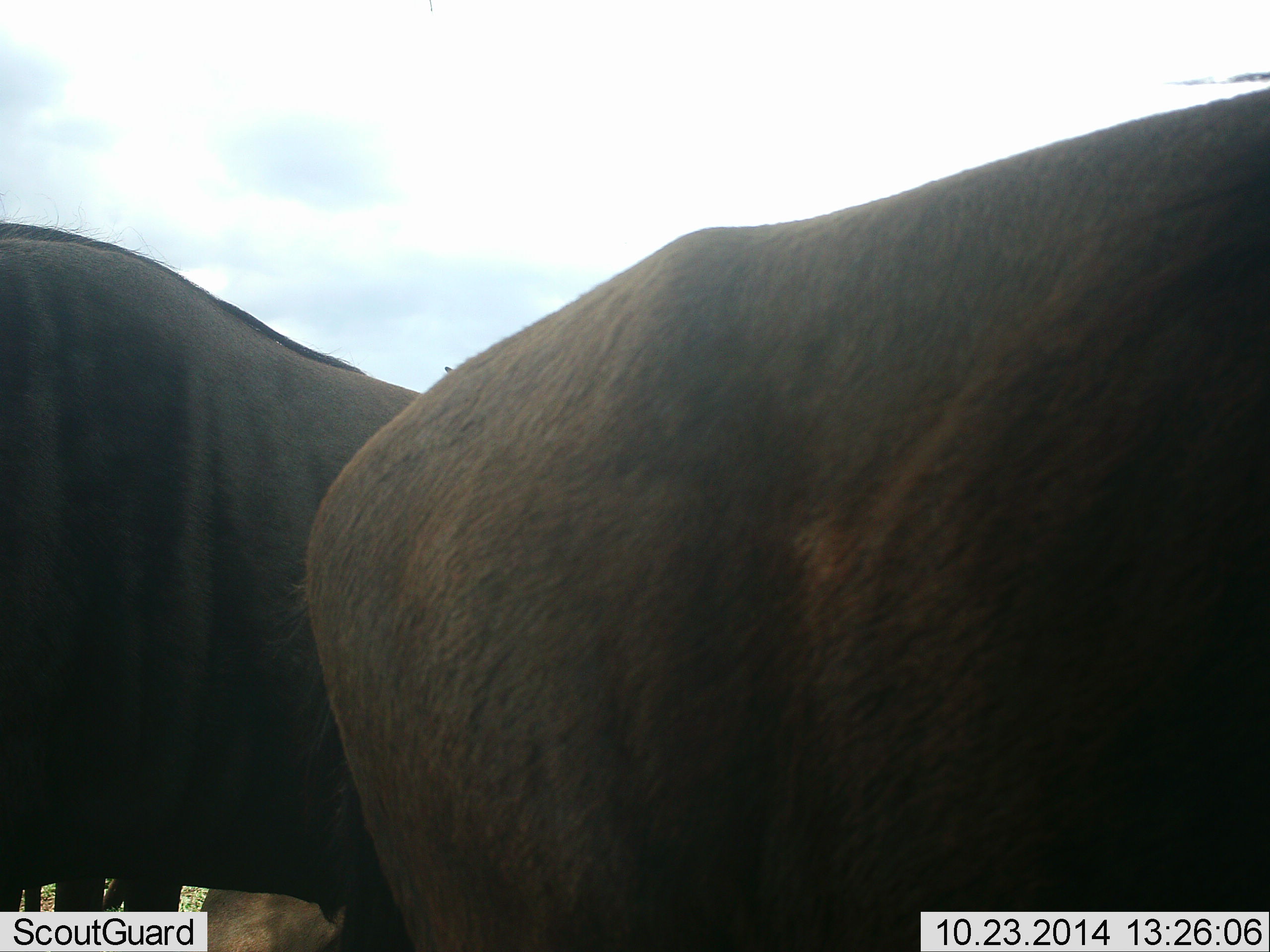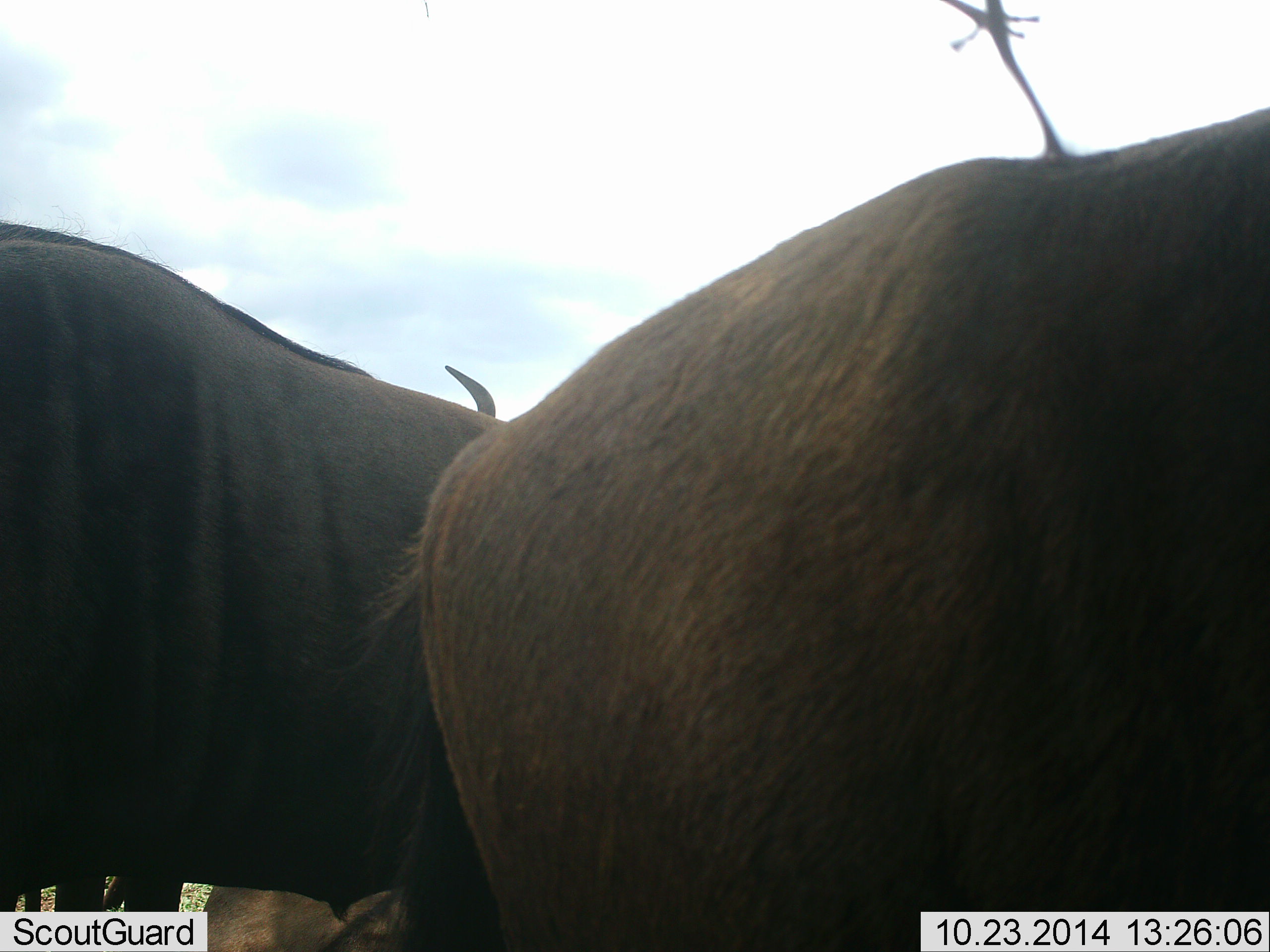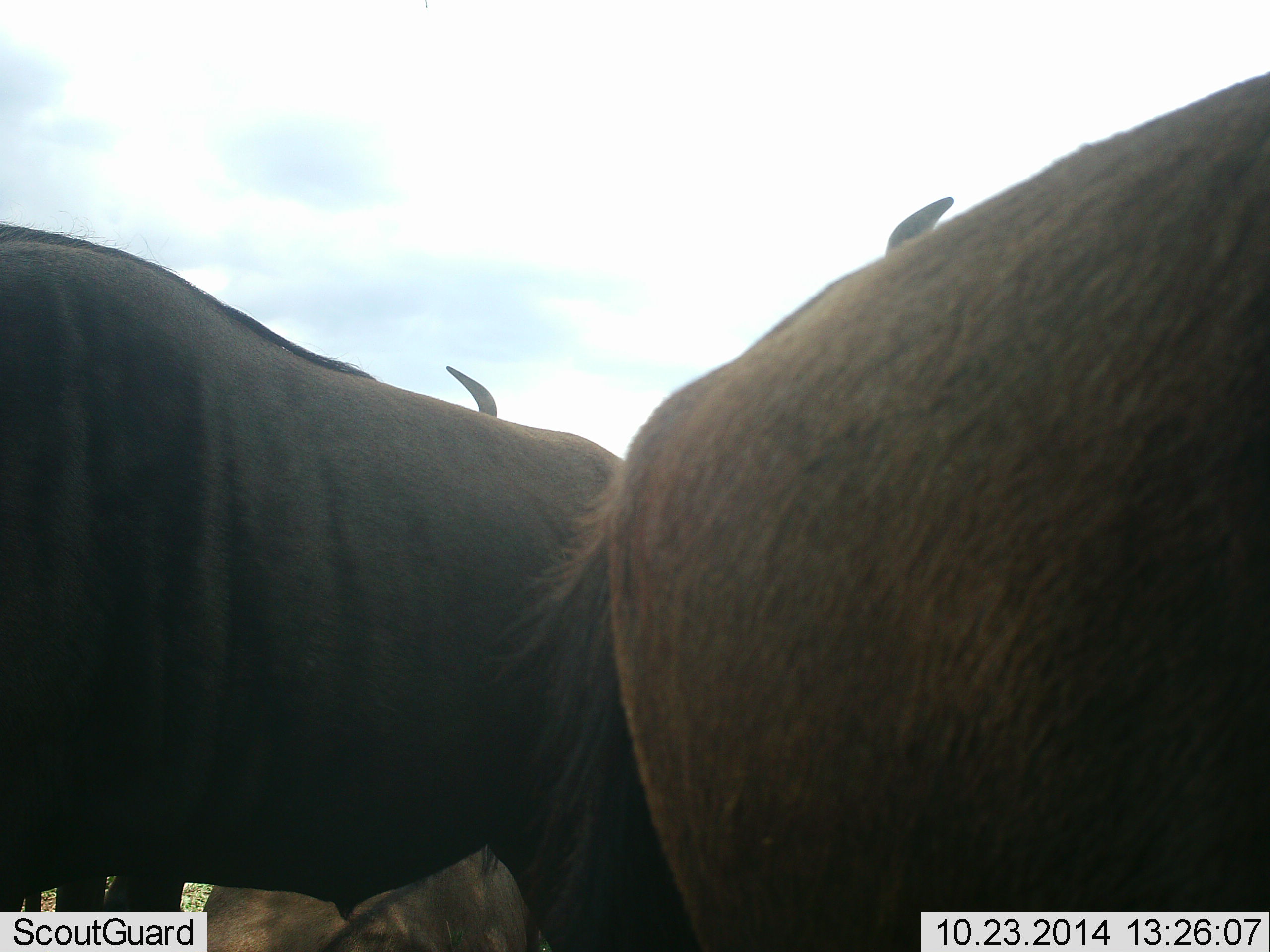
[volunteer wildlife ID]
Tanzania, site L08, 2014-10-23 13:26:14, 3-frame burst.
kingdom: Animalia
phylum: Chordata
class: Mammalia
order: Artiodactyla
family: Bovidae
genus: Connochaetes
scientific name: Connochaetes taurinus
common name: blue wildebeest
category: wildebeest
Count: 3.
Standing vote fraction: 80%.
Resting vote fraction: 10%.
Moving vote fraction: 20%.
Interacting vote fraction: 0%.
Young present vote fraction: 0%.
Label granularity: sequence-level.